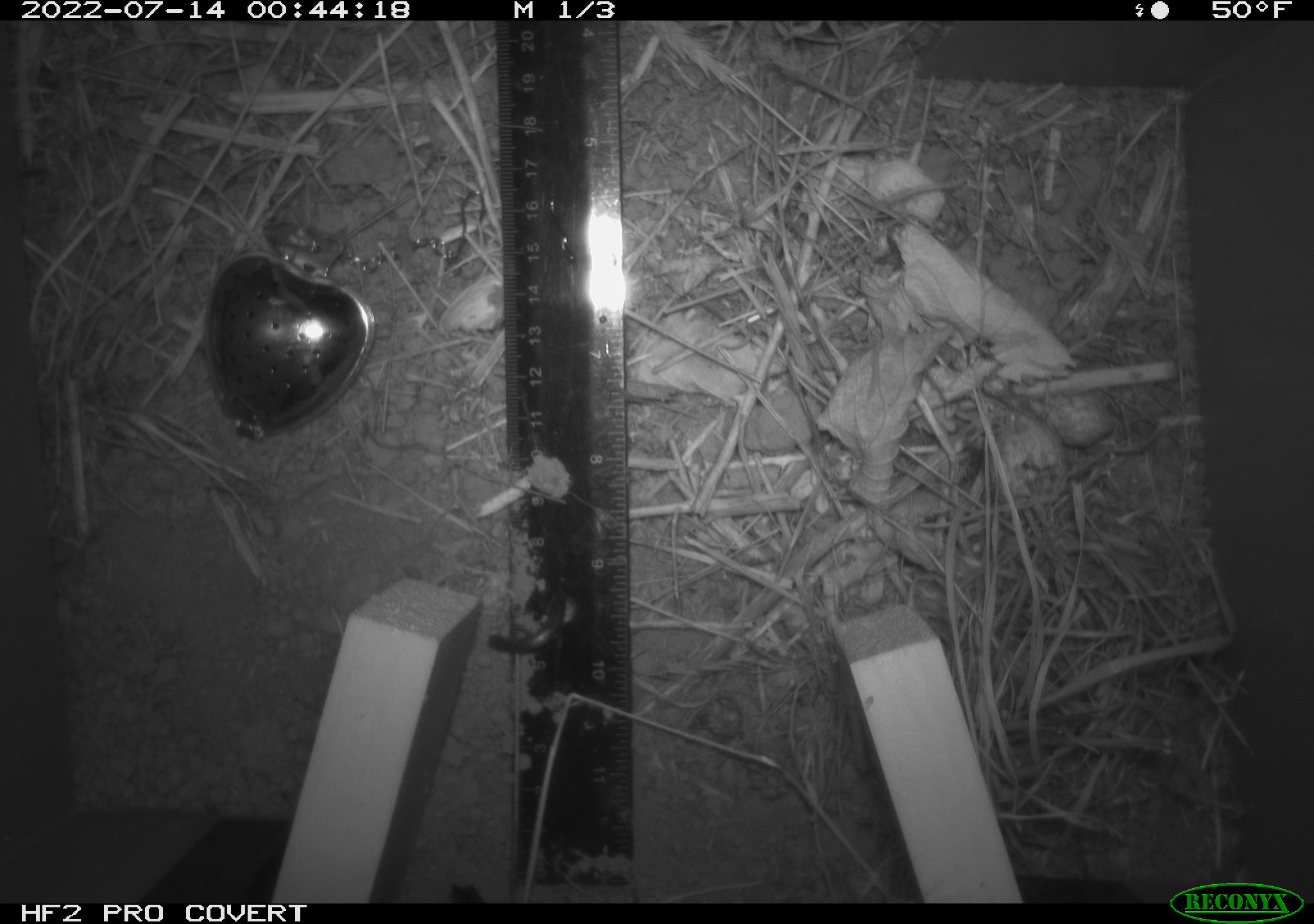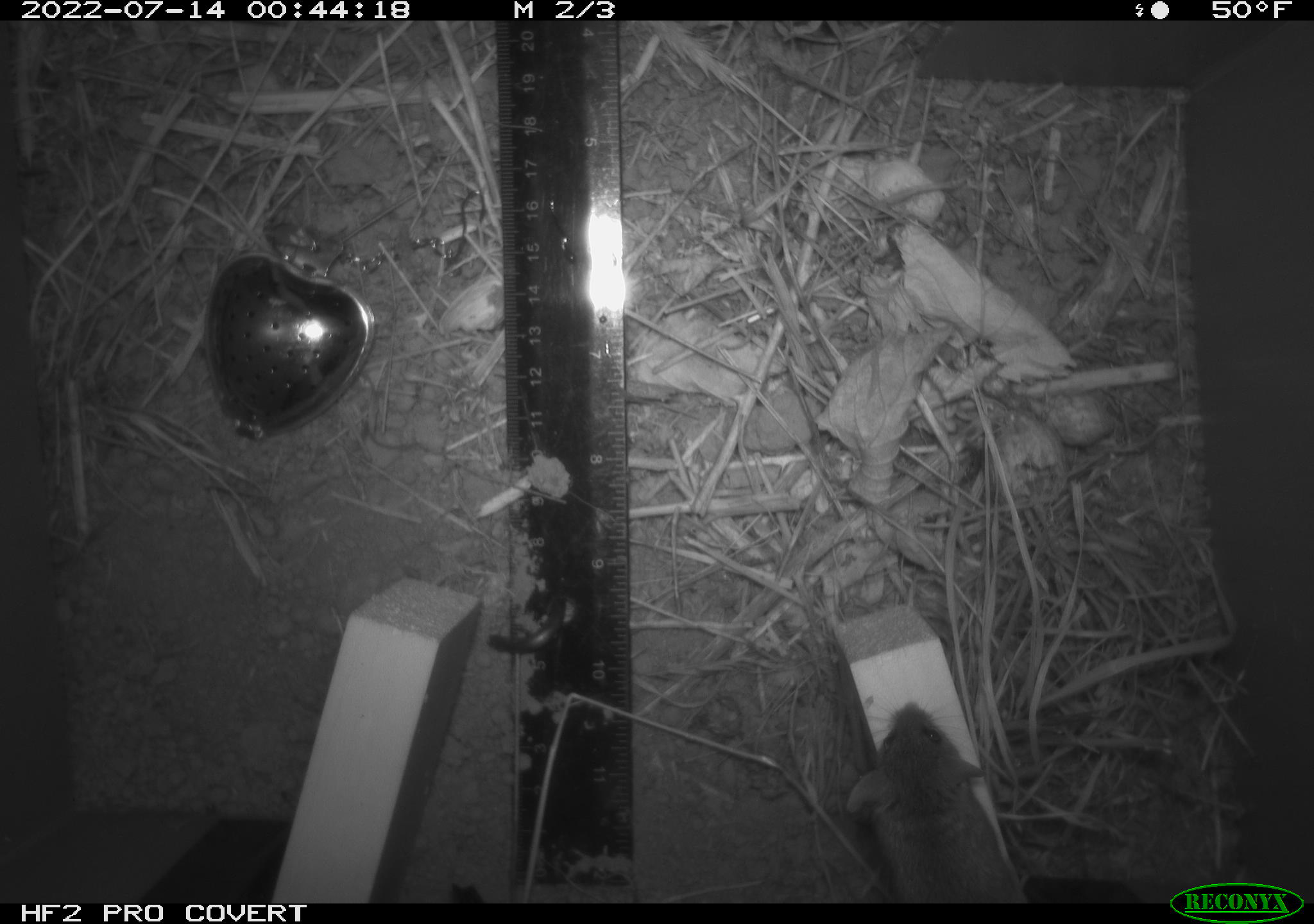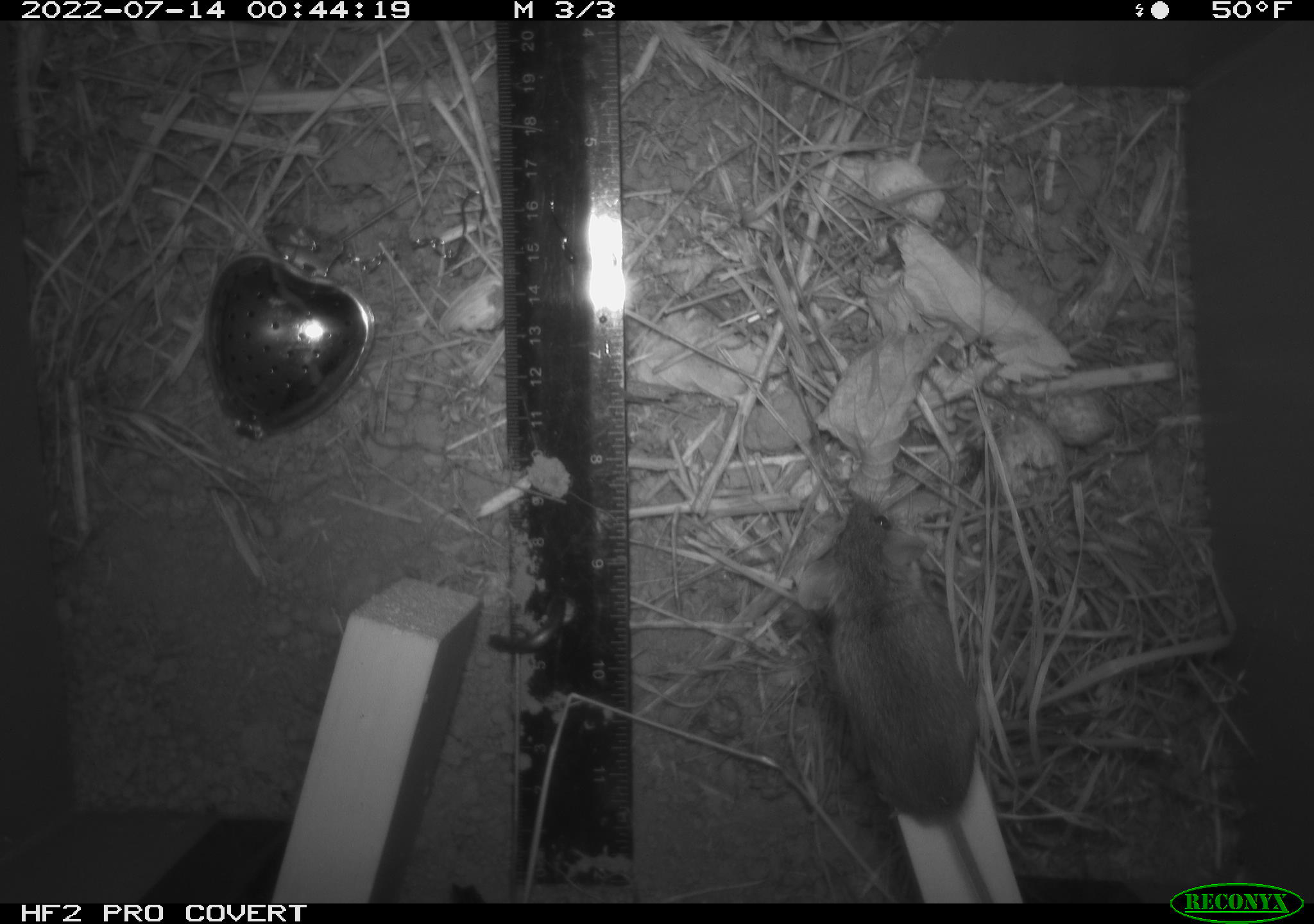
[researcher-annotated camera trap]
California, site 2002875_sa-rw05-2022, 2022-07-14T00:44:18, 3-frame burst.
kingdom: Animalia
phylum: Chordata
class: Mammalia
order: Rodentia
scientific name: Rodentia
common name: mouse species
Mouse species (Rodentia).